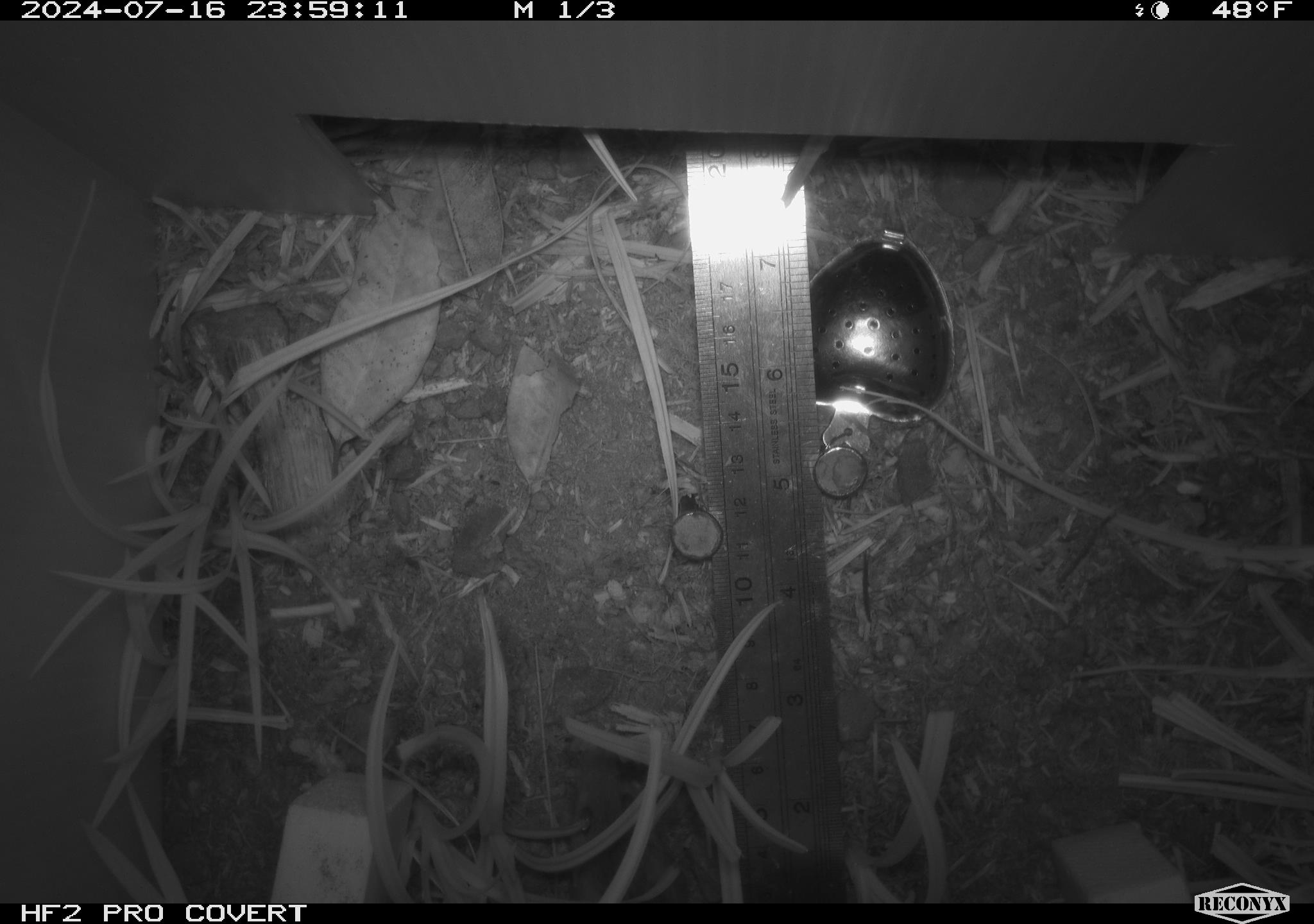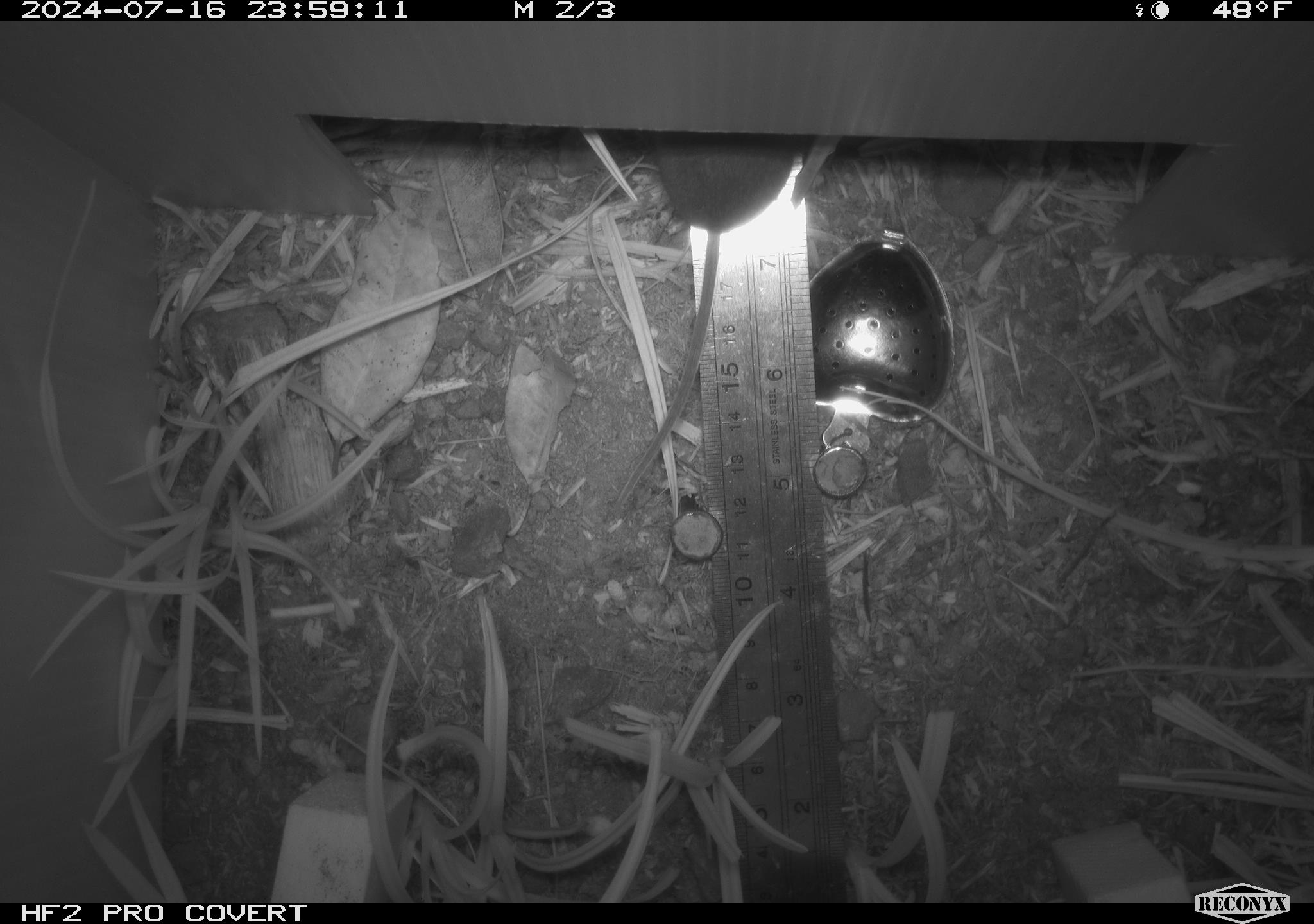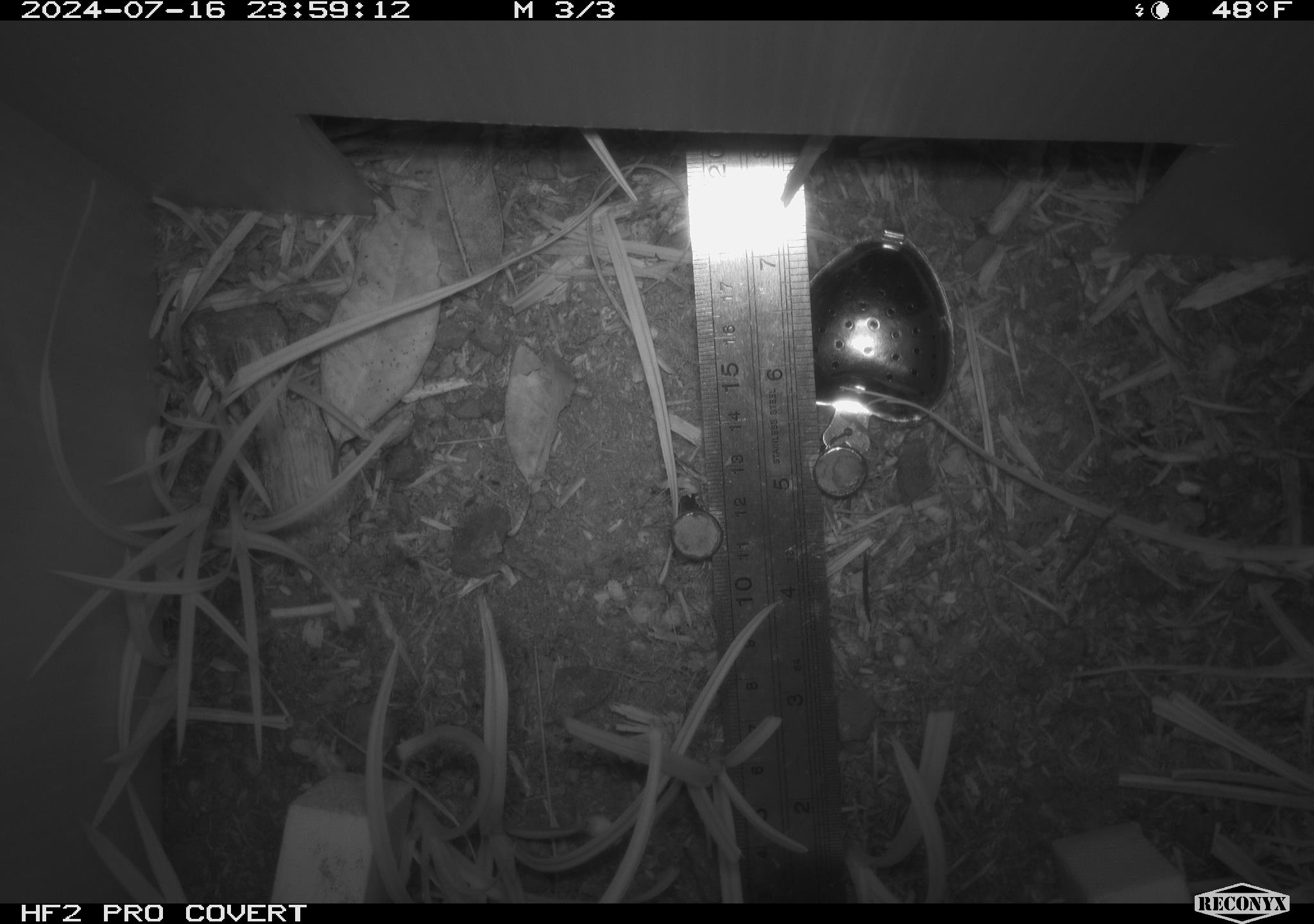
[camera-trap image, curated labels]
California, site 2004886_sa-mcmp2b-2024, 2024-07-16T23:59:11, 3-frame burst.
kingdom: Animalia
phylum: Chordata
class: Mammalia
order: Rodentia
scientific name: Rodentia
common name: mouse species